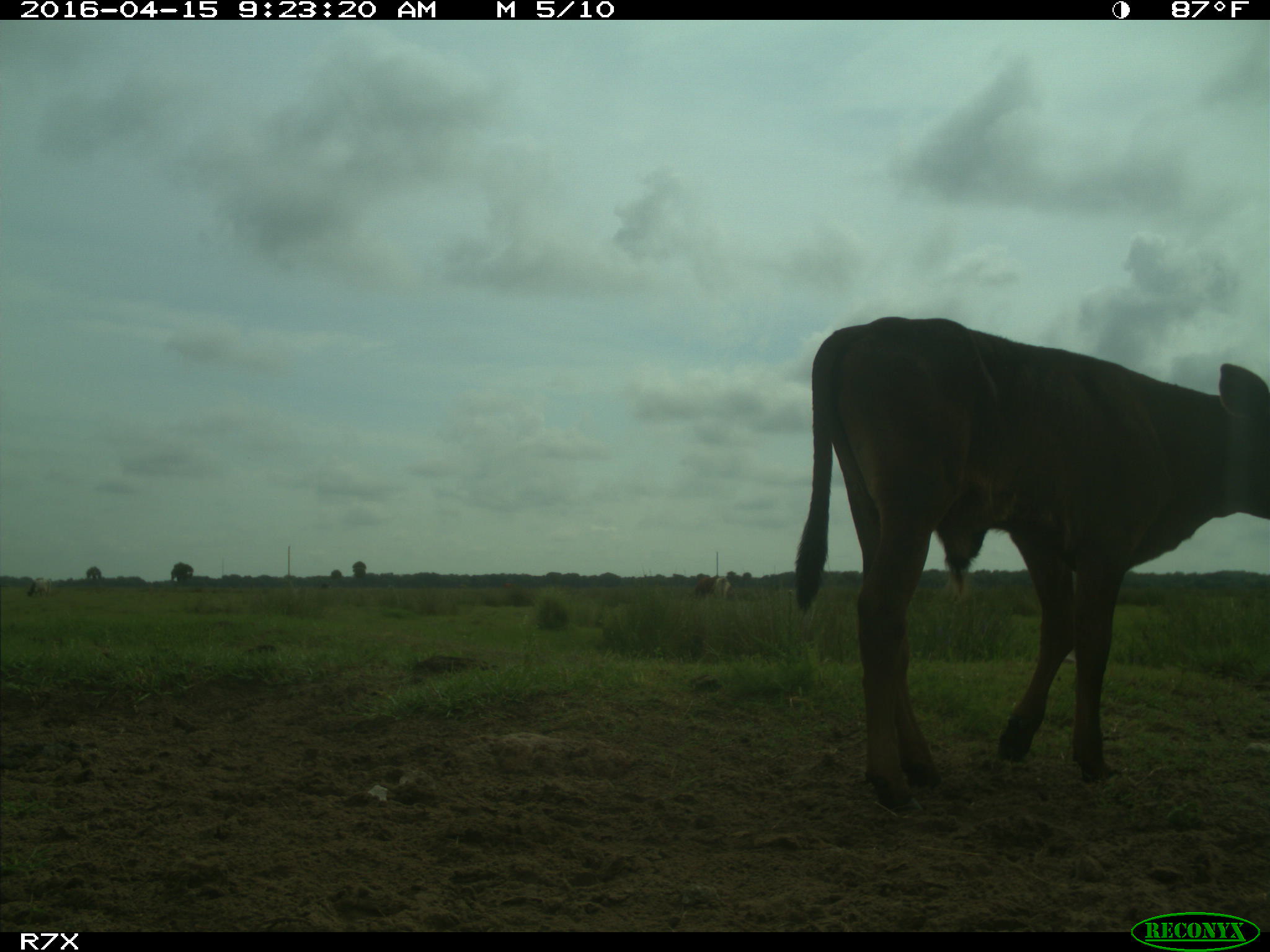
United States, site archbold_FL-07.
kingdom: Animalia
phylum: Chordata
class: Mammalia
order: Artiodactyla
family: Bovidae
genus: Bos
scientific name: Bos taurus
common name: domestic cow